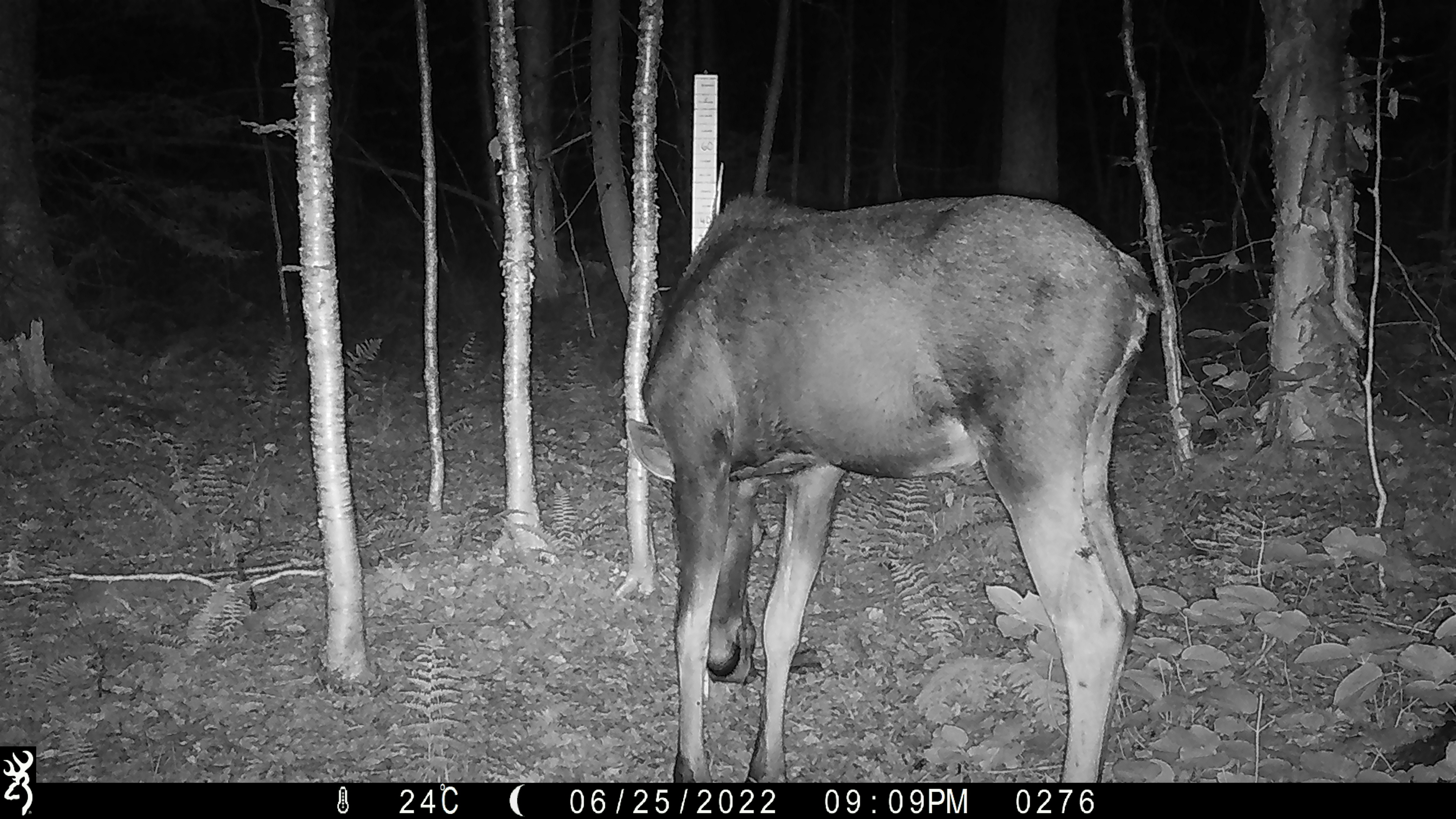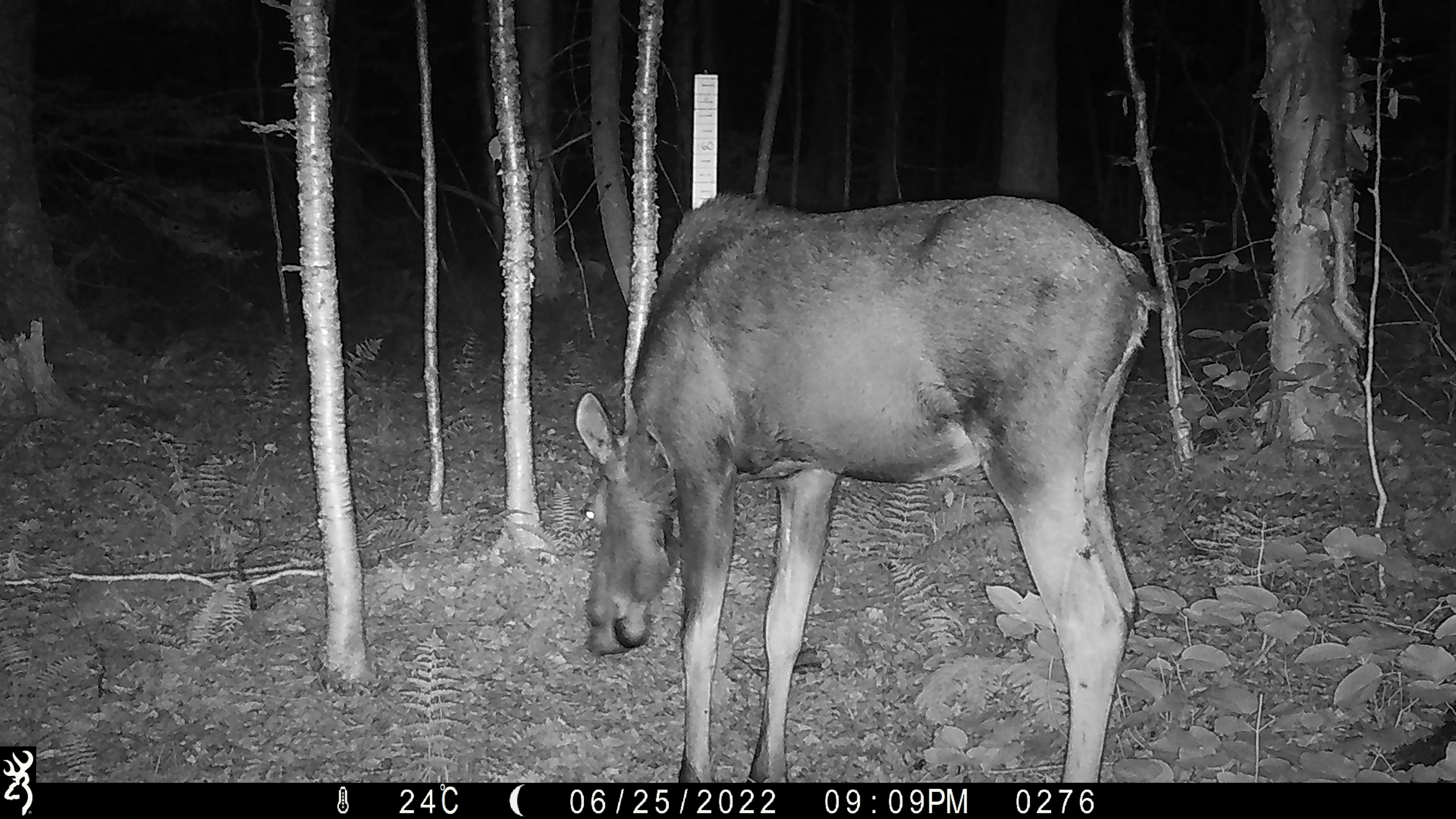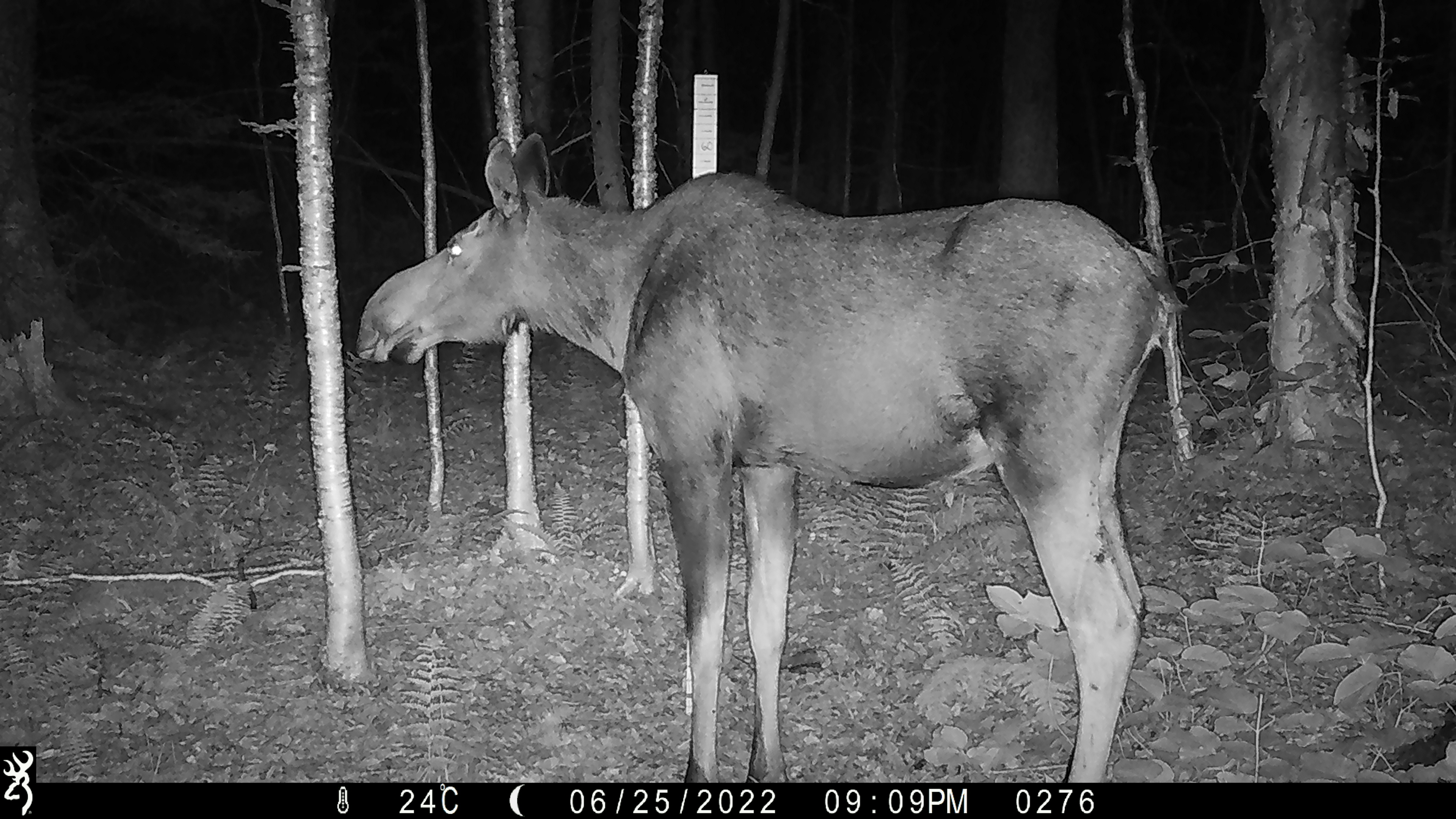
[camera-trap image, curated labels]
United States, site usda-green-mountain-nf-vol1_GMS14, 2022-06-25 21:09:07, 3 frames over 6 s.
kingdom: Animalia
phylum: Chordata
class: Mammalia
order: Artiodactyla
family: Cervidae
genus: Alces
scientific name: Alces alces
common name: moose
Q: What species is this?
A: Moose (Alces alces).